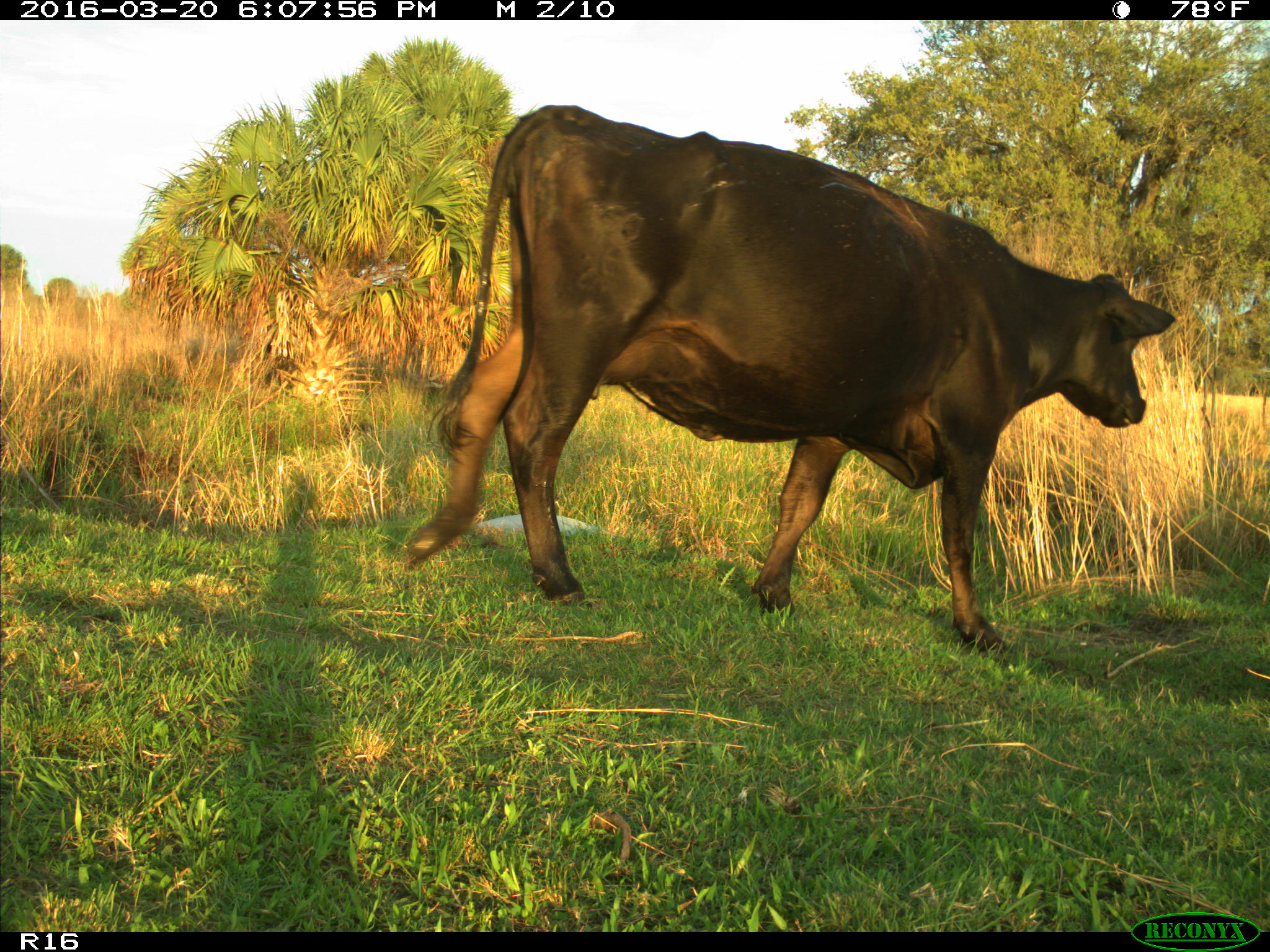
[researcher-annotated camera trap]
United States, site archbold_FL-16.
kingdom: Animalia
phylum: Chordata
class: Mammalia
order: Artiodactyla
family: Bovidae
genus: Bos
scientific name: Bos taurus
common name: domestic cow